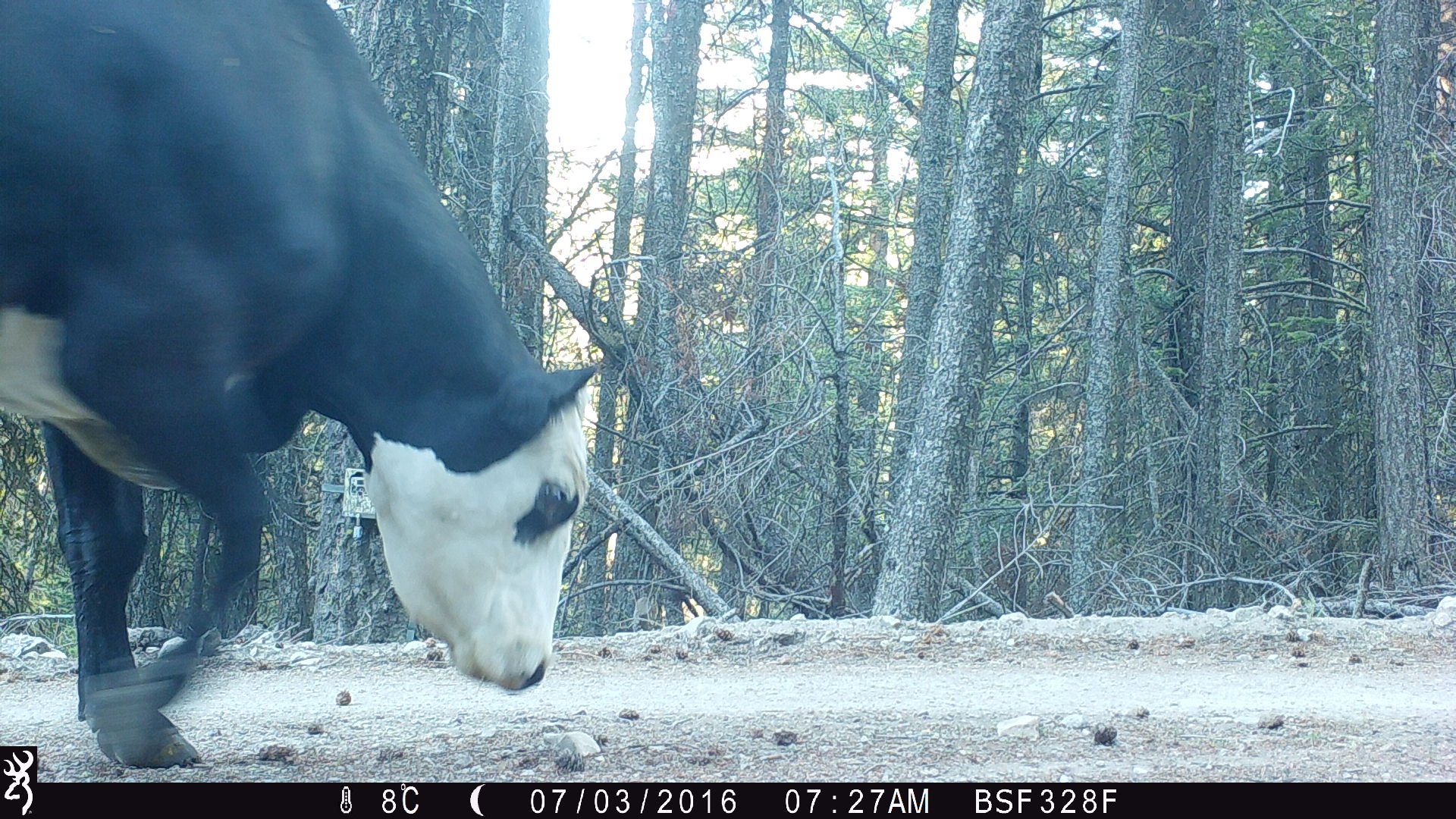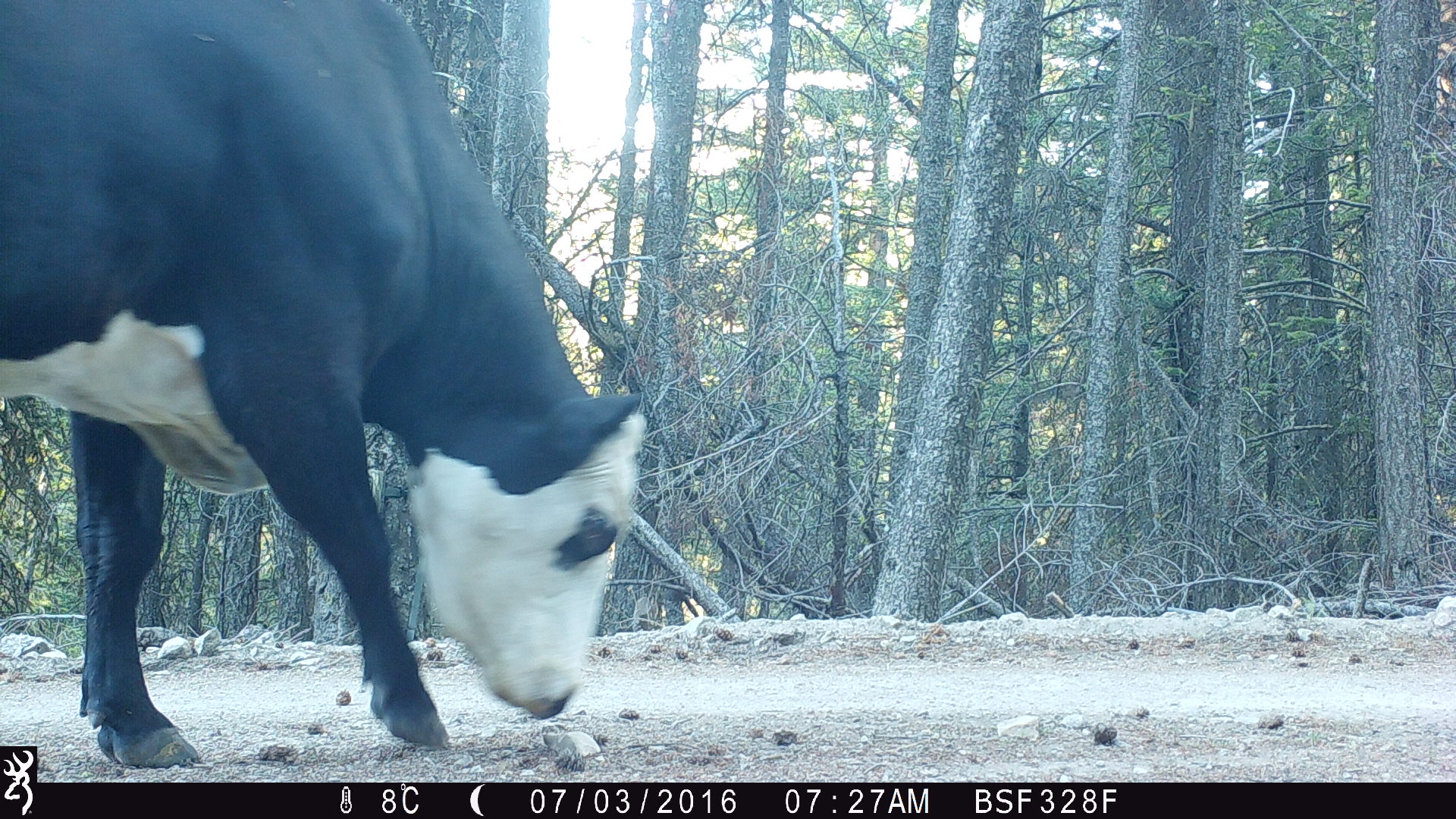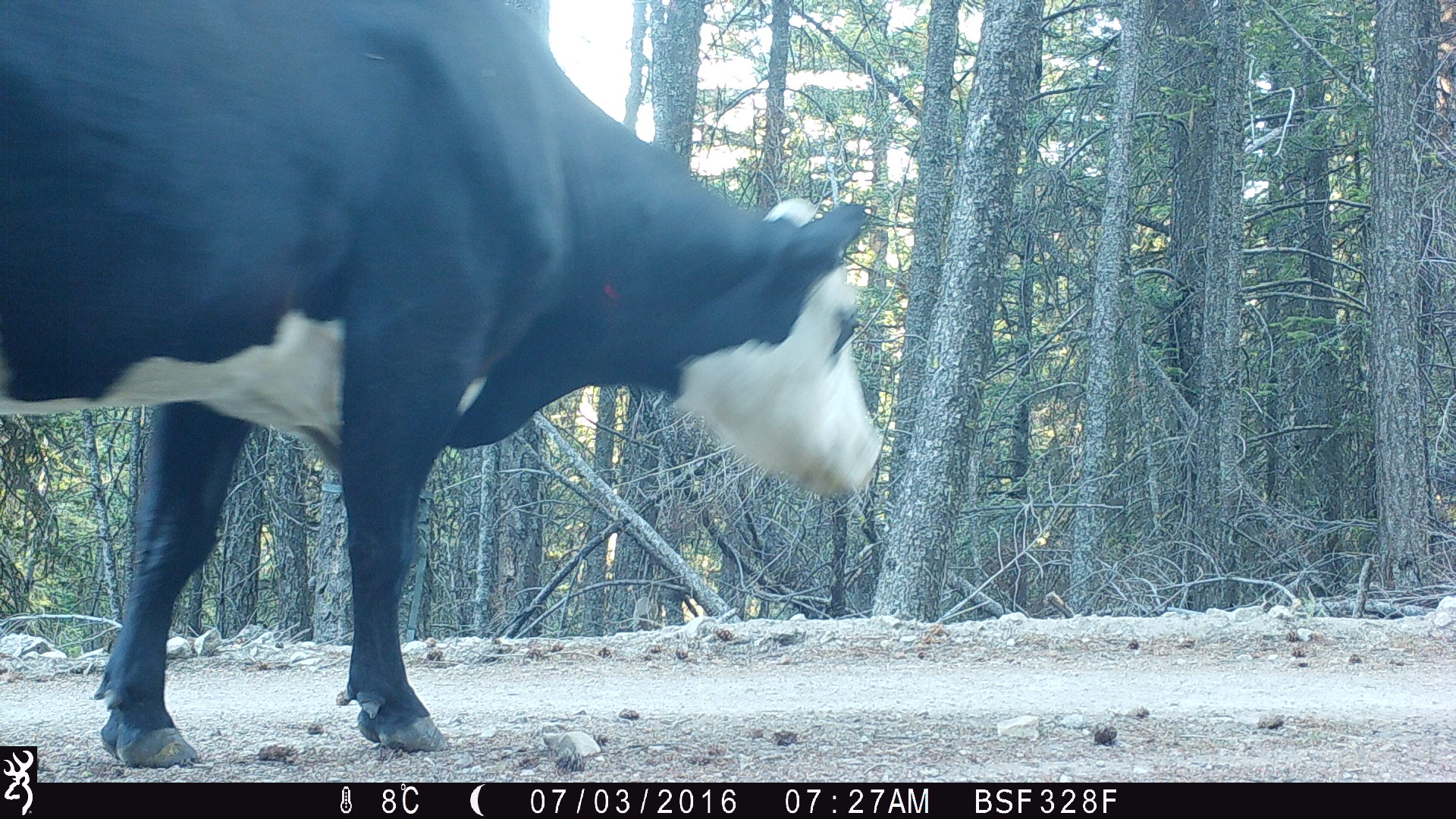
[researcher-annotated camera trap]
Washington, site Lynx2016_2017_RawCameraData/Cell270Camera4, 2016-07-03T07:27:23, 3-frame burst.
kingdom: Animalia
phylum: Chordata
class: Mammalia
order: Artiodactyla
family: Bovidae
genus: Bos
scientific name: Bos taurus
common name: domestic cattle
Domestic cattle (Bos taurus). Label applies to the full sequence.